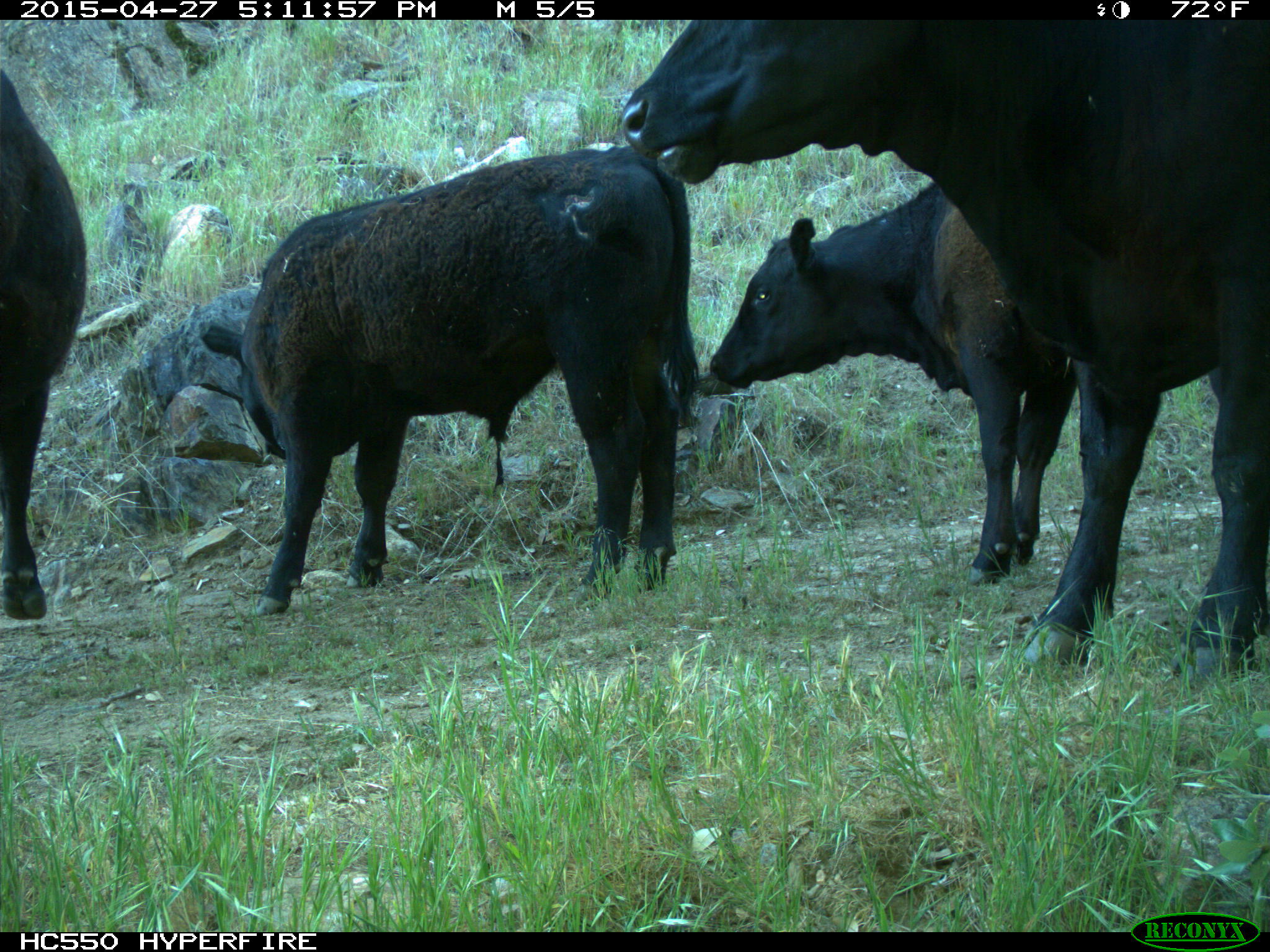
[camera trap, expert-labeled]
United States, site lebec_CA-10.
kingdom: Animalia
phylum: Chordata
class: Mammalia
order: Artiodactyla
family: Bovidae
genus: Bos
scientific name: Bos taurus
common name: domestic cow